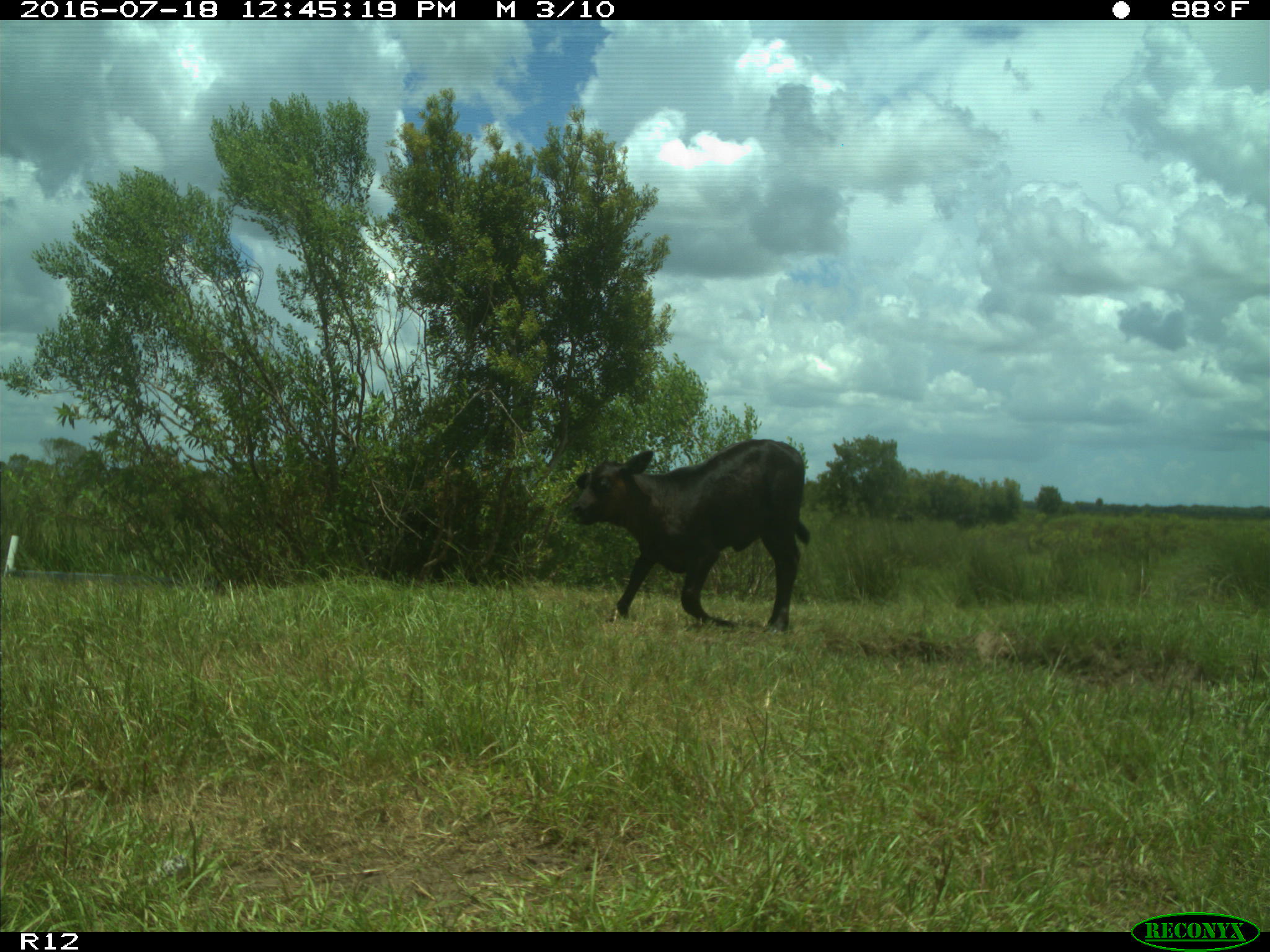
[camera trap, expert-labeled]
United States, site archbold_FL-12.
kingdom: Animalia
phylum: Chordata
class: Mammalia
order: Artiodactyla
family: Bovidae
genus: Bos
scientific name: Bos taurus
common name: domestic cow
Bos taurus (domestic cow).